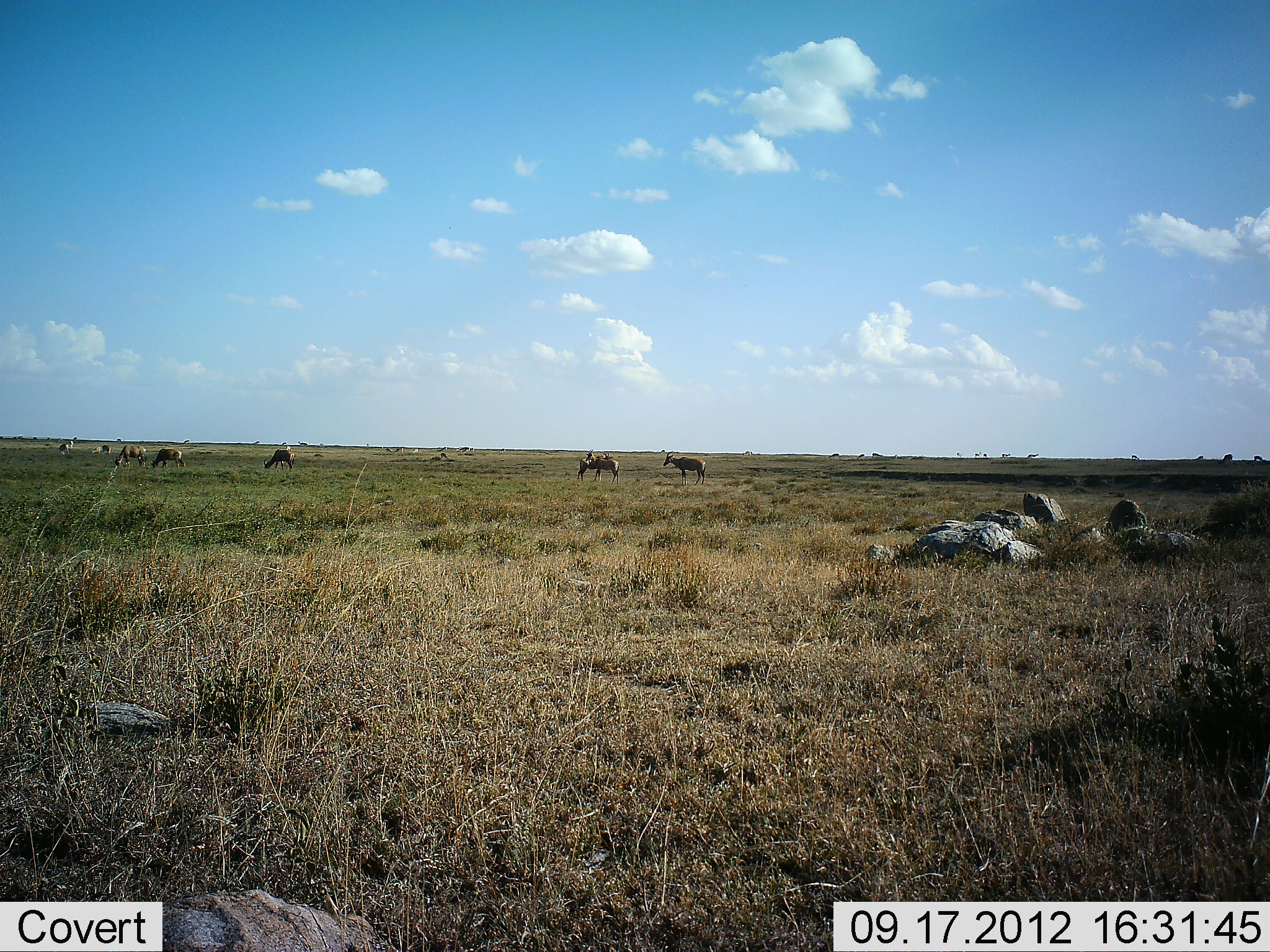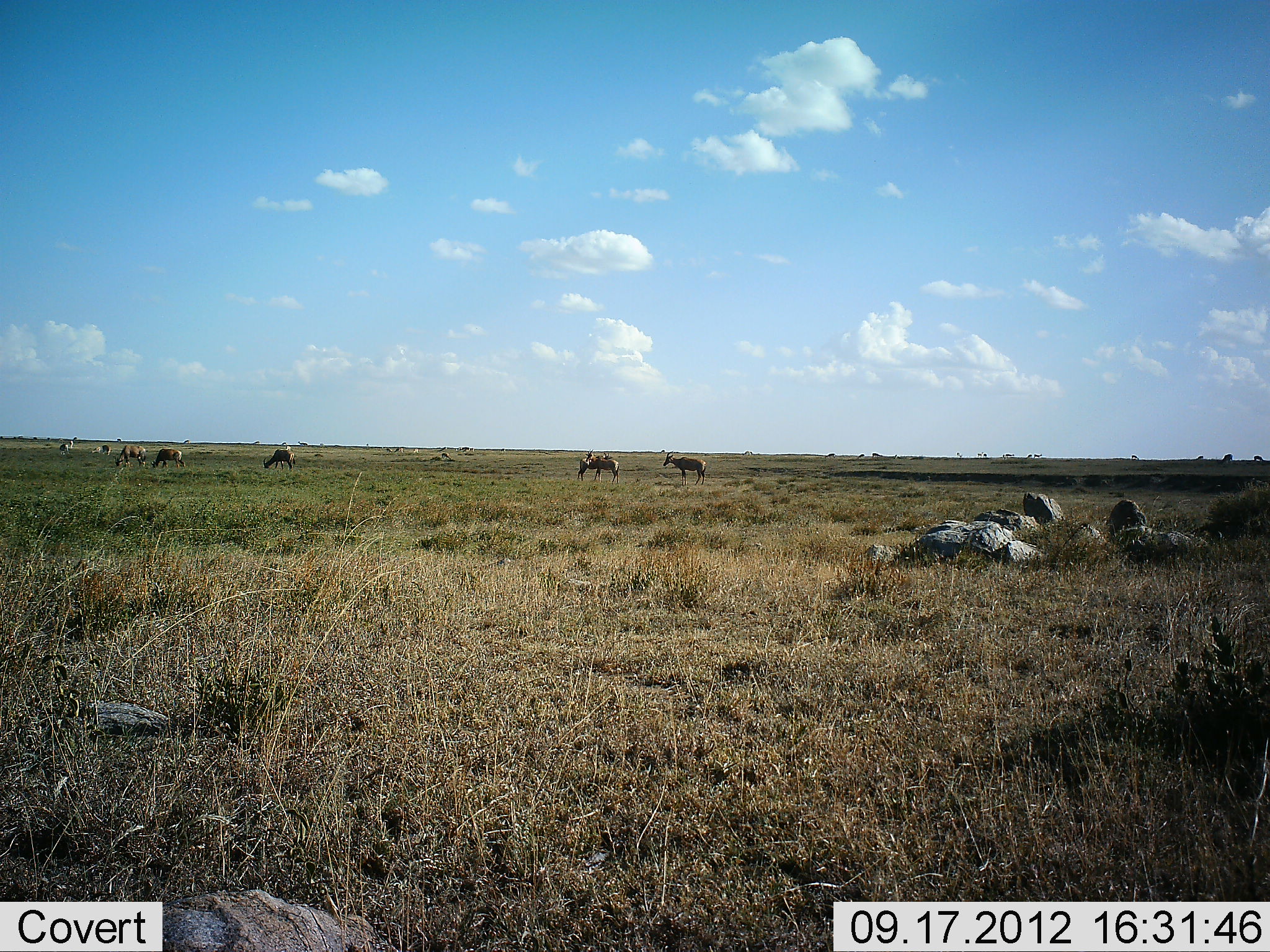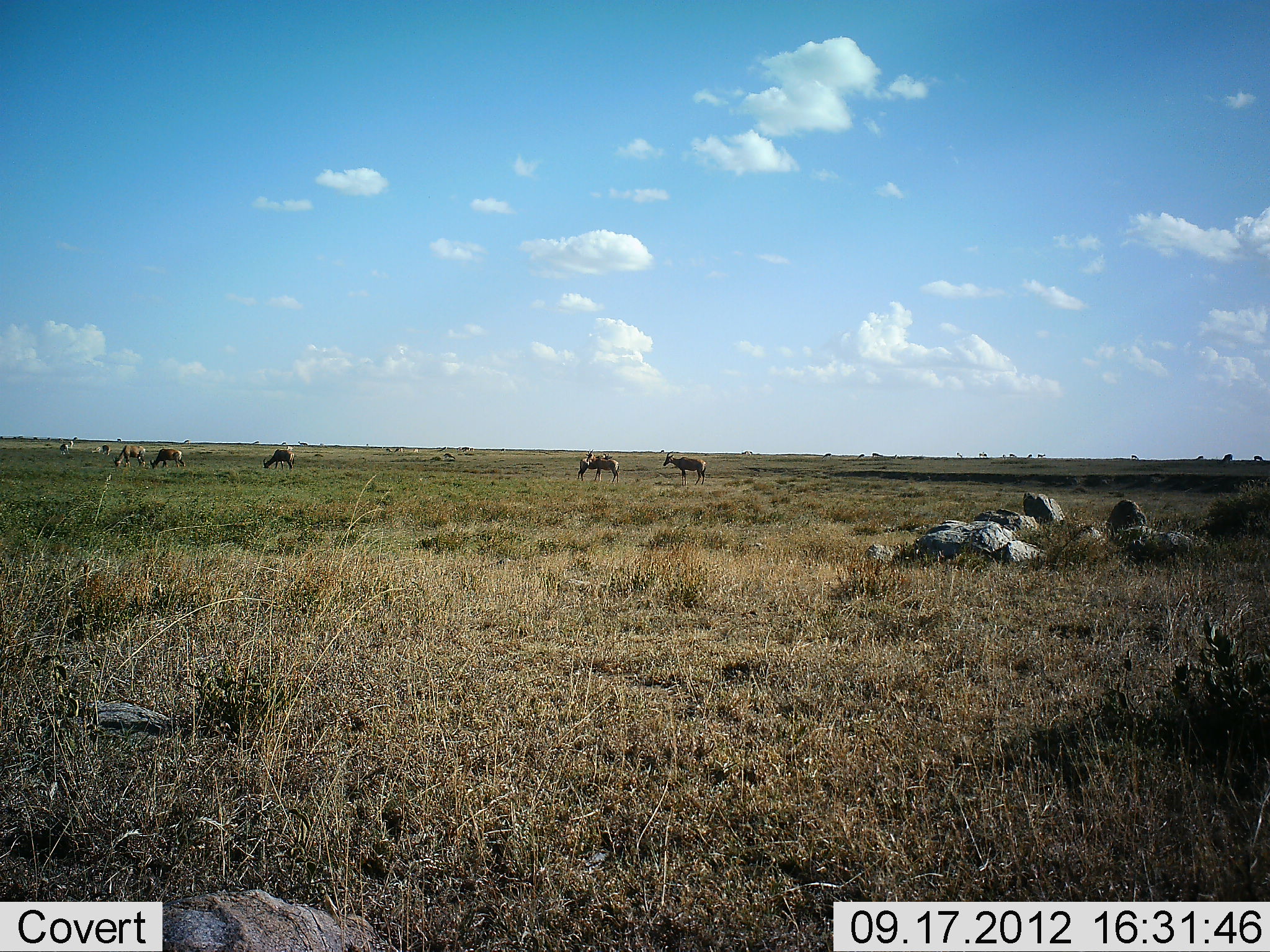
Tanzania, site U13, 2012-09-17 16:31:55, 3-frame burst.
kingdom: Animalia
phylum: Chordata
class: Mammalia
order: Artiodactyla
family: Bovidae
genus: Alcelaphus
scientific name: Alcelaphus buselaphus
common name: hartebeest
Hartebeest (Alcelaphus buselaphus), count 5. Behavior (volunteer vote fractions): standing 82%, resting 0%, moving 9%, interacting 0%. Young present (vote fraction): 0%. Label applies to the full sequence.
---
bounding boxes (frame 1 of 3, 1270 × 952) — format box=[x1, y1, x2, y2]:
animal: box=[663, 450, 706, 486]; box=[586, 449, 619, 484]; box=[576, 452, 613, 480]; box=[112, 445, 146, 467]; box=[149, 448, 185, 467]; box=[263, 450, 295, 470]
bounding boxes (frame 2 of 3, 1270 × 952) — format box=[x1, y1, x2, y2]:
animal: box=[663, 451, 706, 486]; box=[586, 449, 619, 484]; box=[576, 452, 613, 480]; box=[112, 445, 146, 467]; box=[149, 448, 185, 467]; box=[263, 450, 295, 470]; box=[58, 441, 73, 454]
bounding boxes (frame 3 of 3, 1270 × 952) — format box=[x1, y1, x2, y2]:
animal: box=[663, 451, 706, 486]; box=[586, 449, 619, 484]; box=[576, 452, 613, 482]; box=[112, 445, 146, 467]; box=[149, 448, 185, 467]; box=[263, 450, 295, 470]